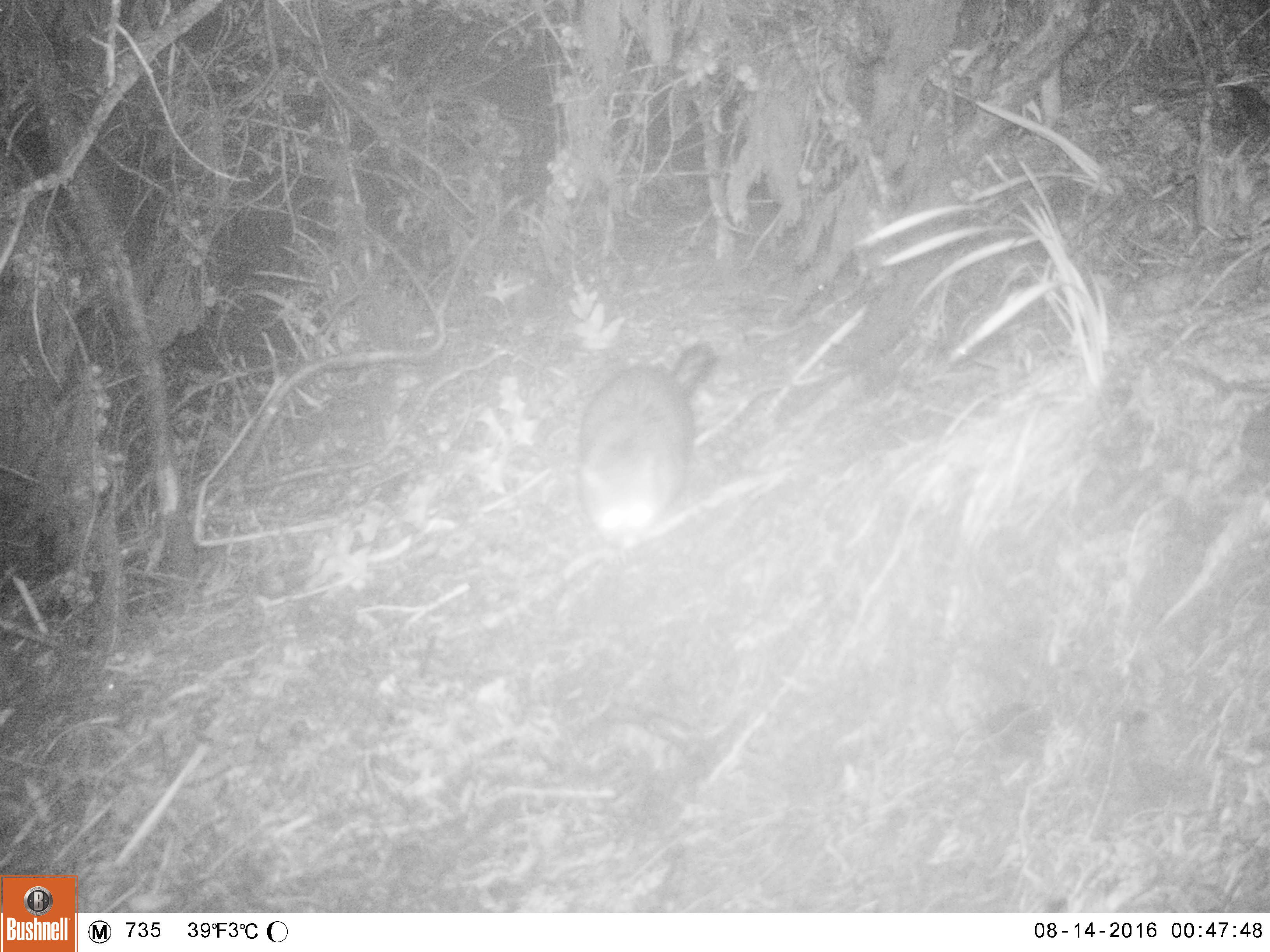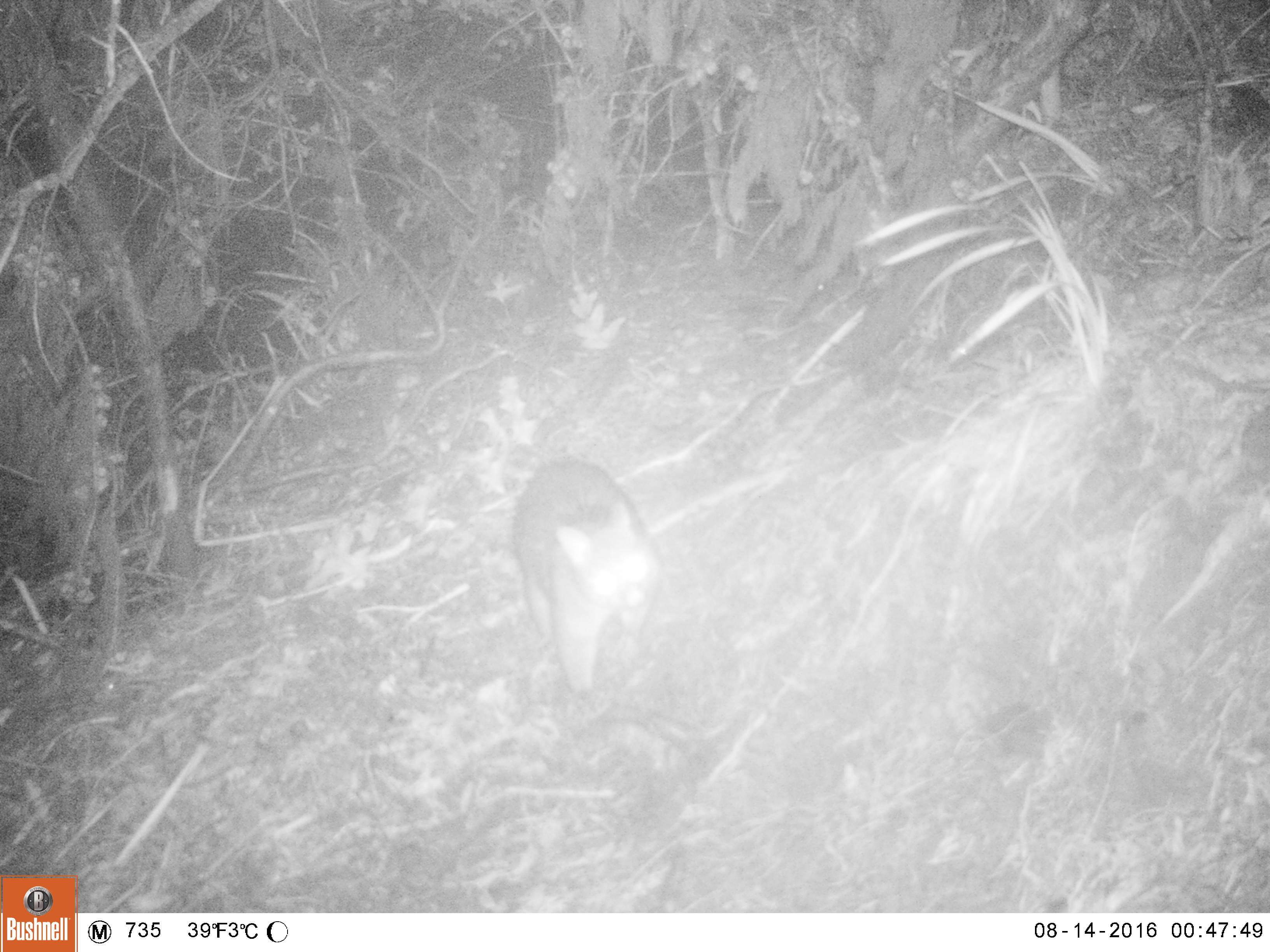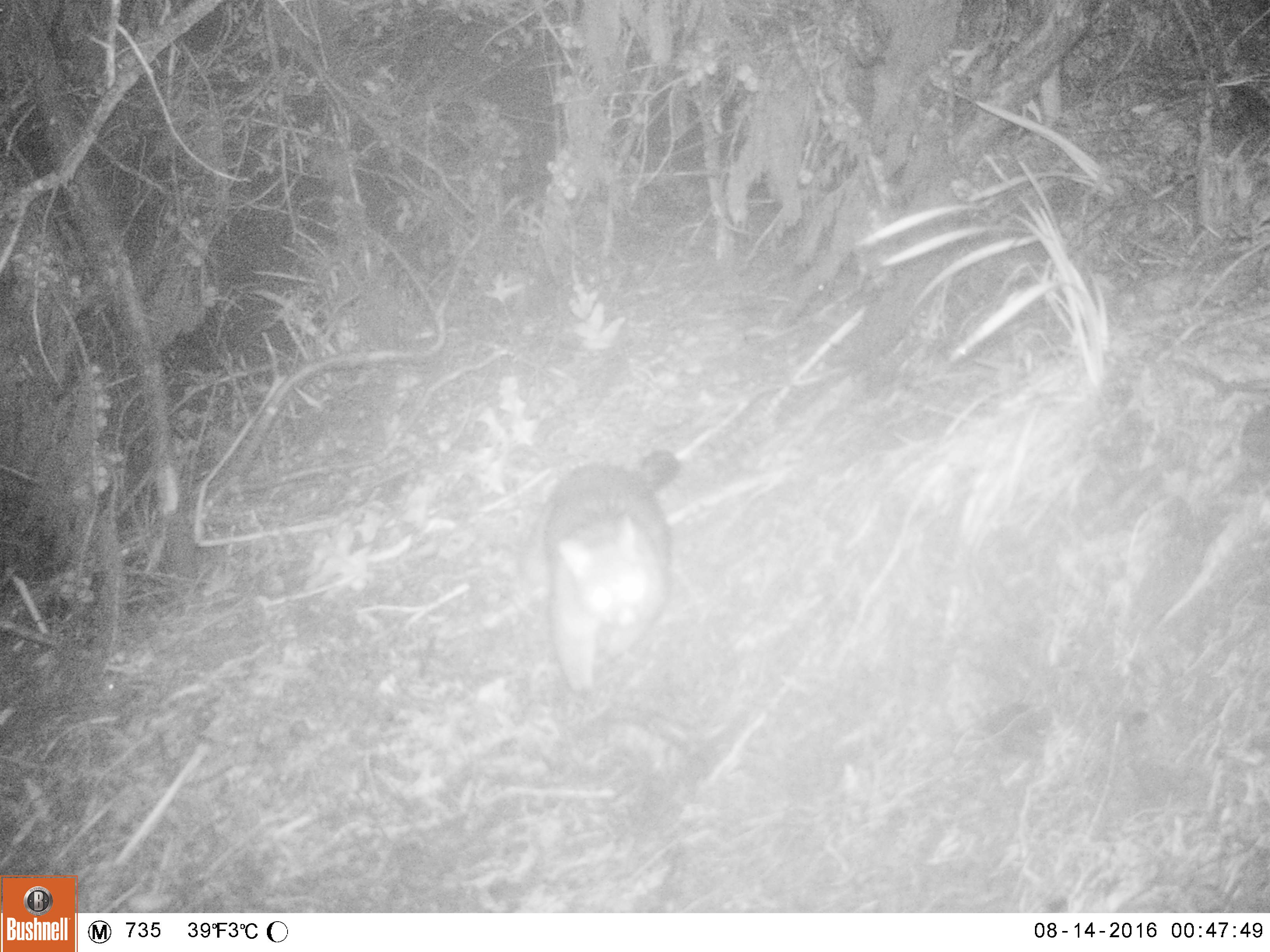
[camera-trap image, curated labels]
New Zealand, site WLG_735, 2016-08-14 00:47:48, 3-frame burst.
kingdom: Animalia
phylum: Chordata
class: Mammalia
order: Diprotodontia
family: Phalangeridae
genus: Trichosurus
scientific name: Trichosurus vulpecula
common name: common brushtail possum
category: possum